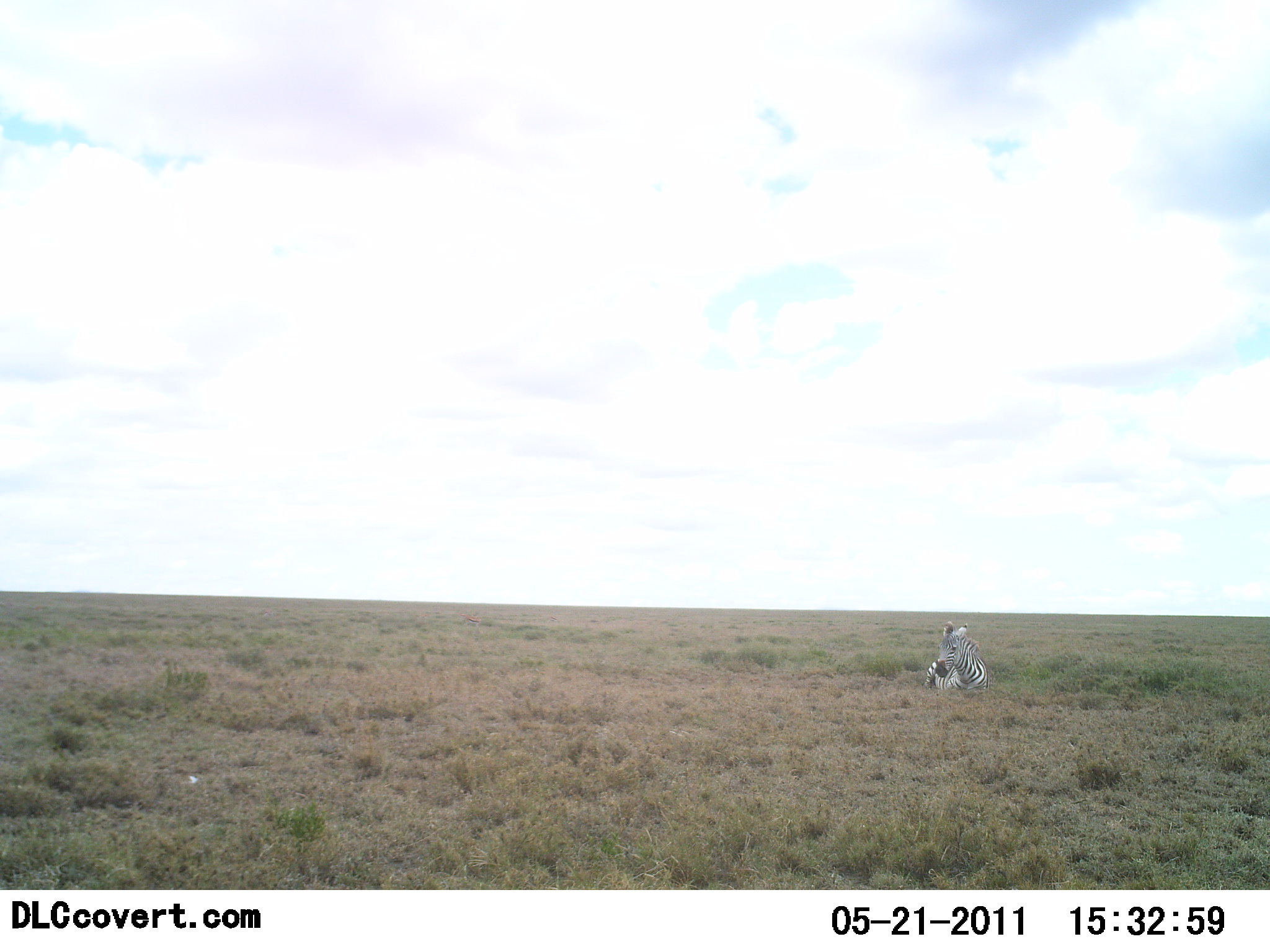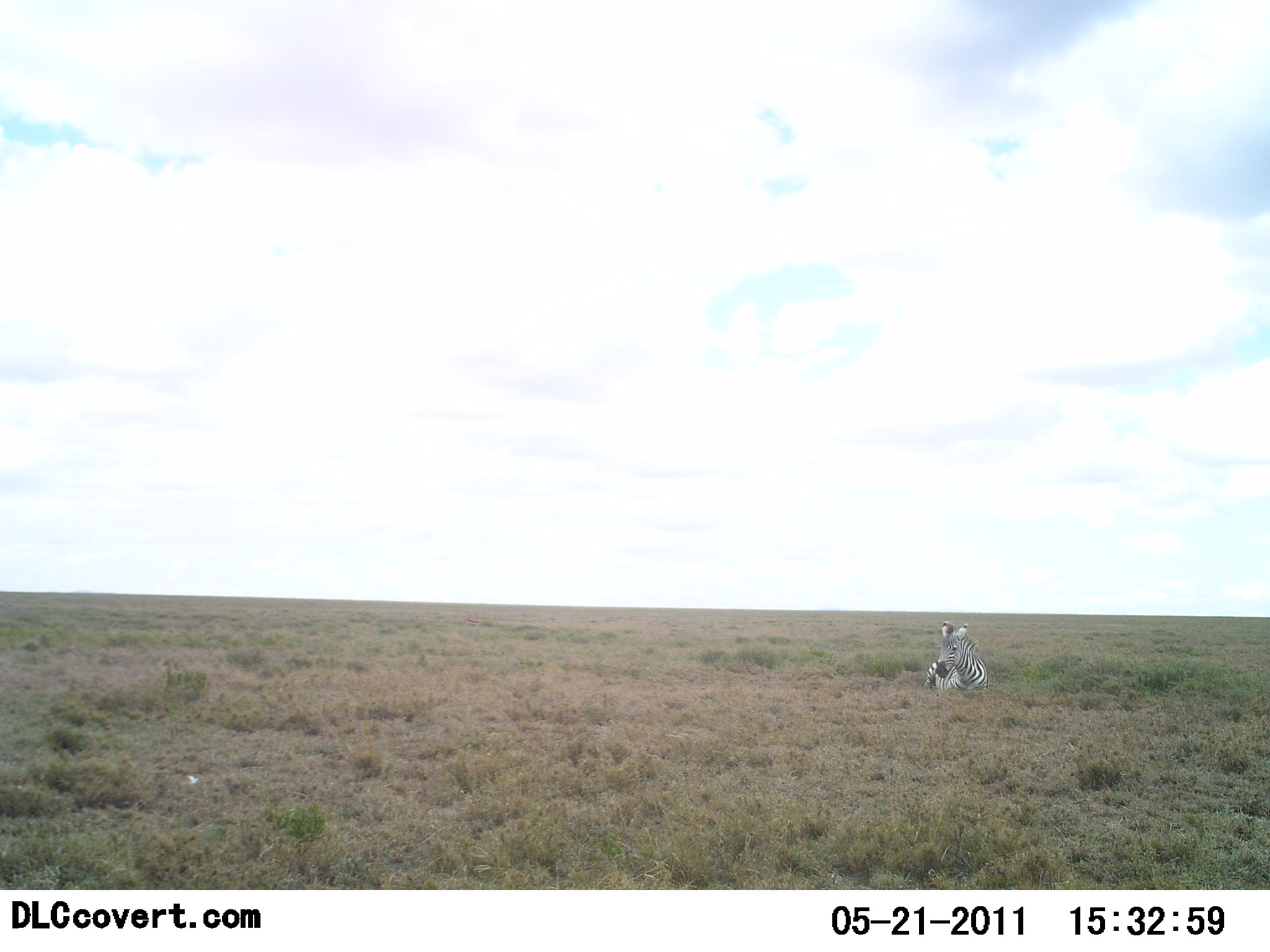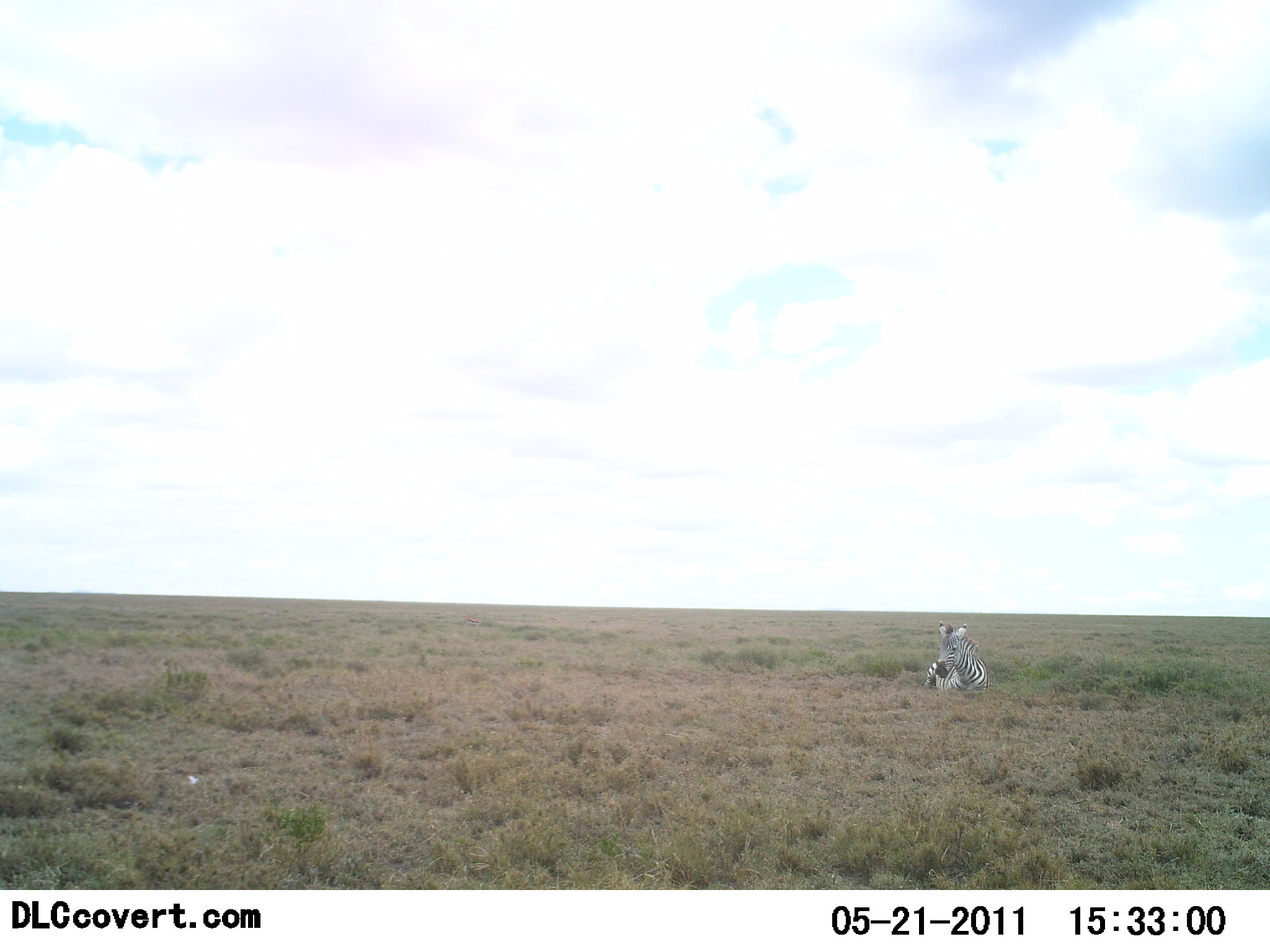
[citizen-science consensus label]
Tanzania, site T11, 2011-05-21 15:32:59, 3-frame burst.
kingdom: Animalia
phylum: Chordata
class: Mammalia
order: Perissodactyla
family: Equidae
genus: Equus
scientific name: Equus quagga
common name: plains zebra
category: zebra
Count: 1.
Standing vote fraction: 18%.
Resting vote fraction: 82%.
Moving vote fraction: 0%.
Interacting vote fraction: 0%.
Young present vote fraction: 0%.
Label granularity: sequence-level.